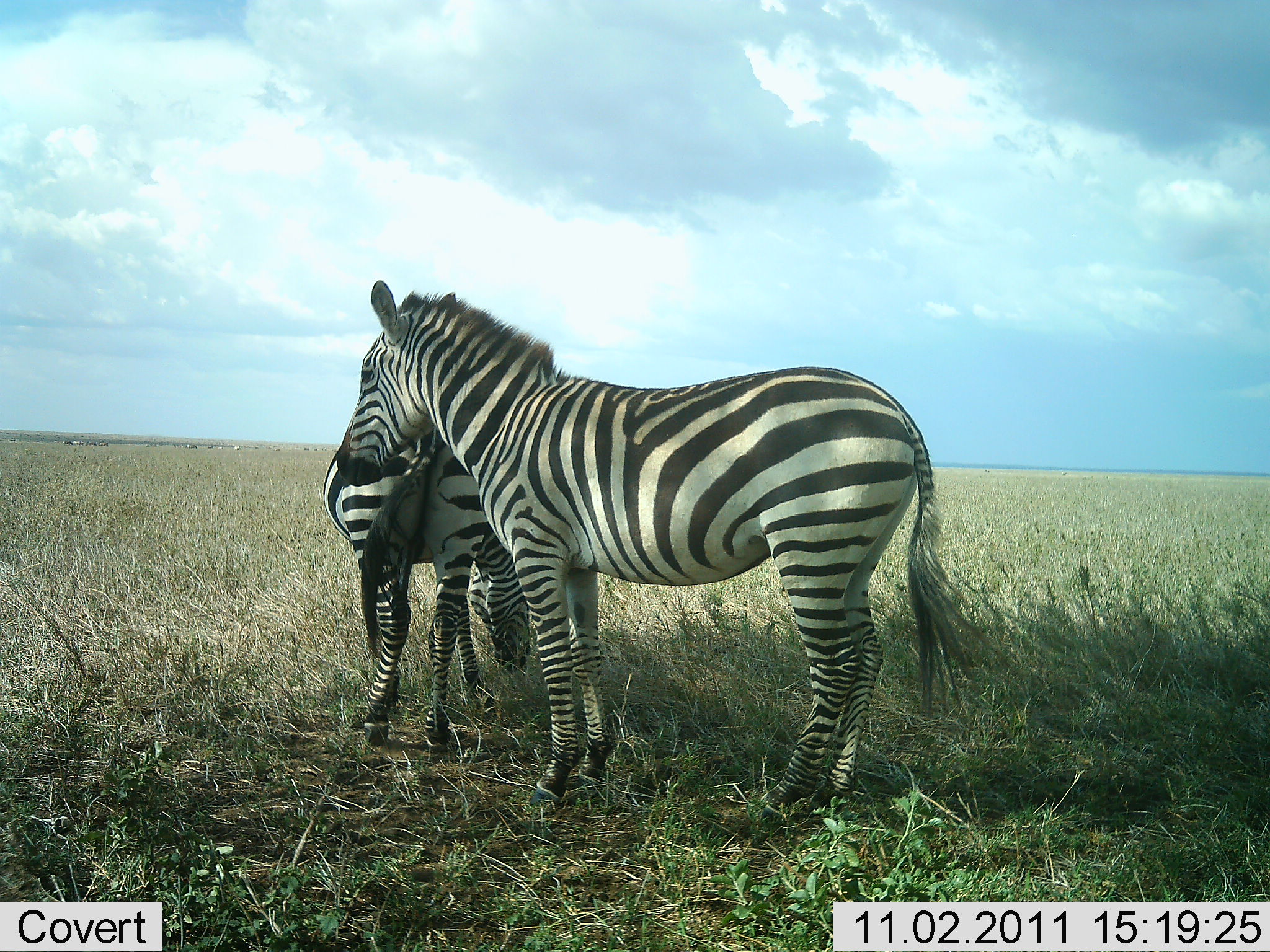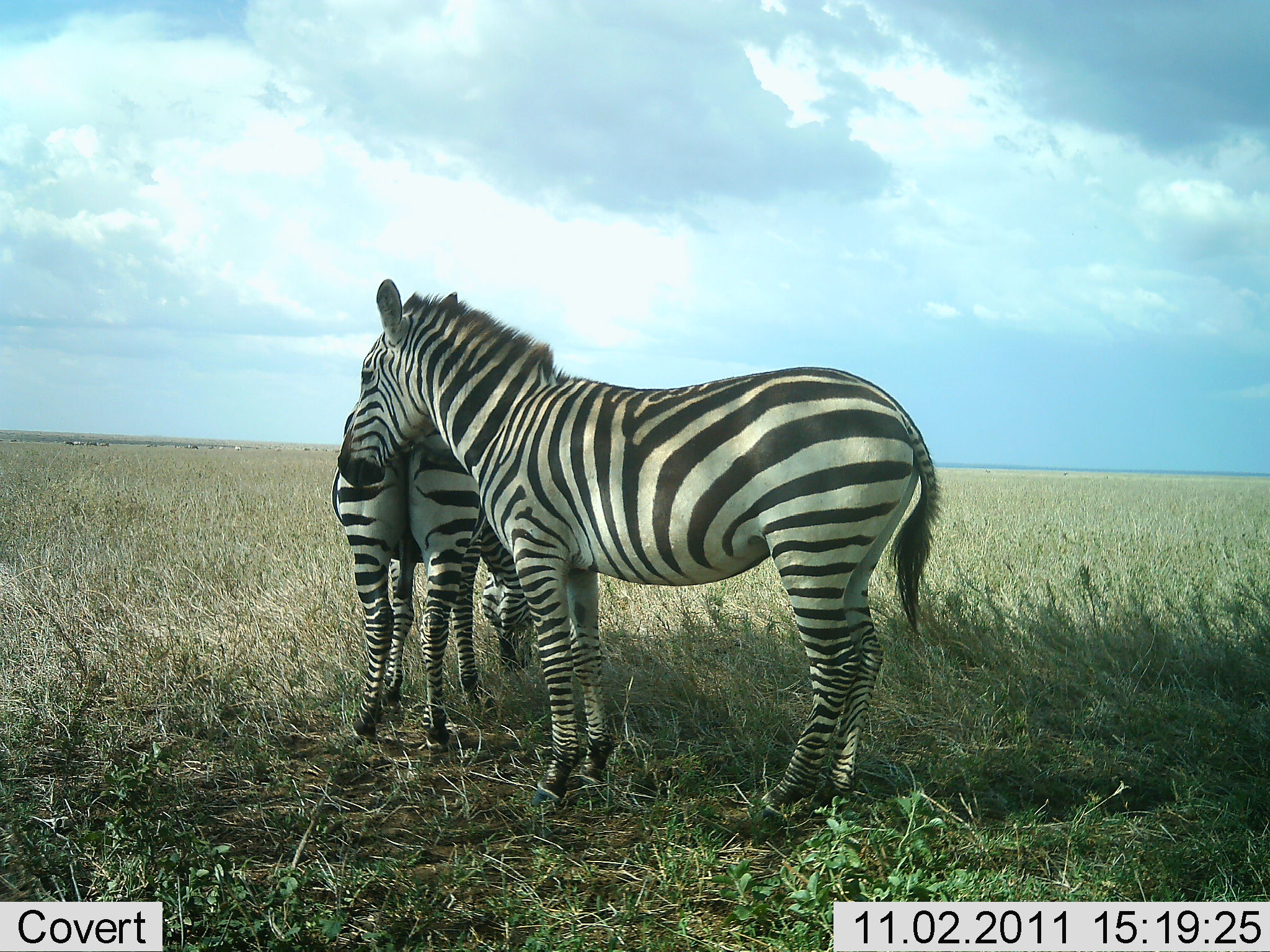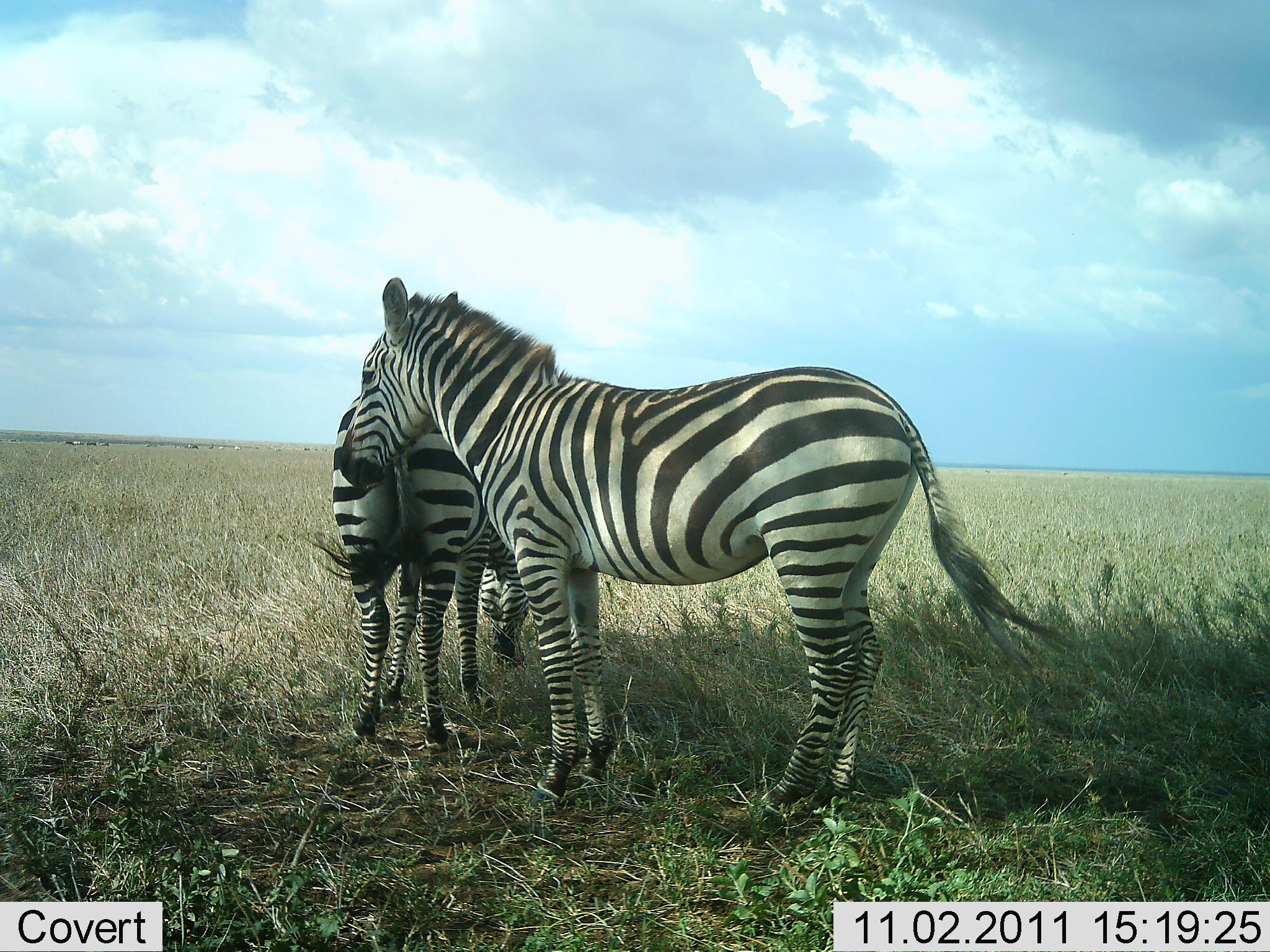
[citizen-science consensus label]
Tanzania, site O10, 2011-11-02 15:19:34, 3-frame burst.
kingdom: Animalia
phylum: Chordata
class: Mammalia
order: Perissodactyla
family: Equidae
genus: Equus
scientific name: Equus quagga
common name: plains zebra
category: zebra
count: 2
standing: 83%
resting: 0%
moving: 0%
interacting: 17%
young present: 0%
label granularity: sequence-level